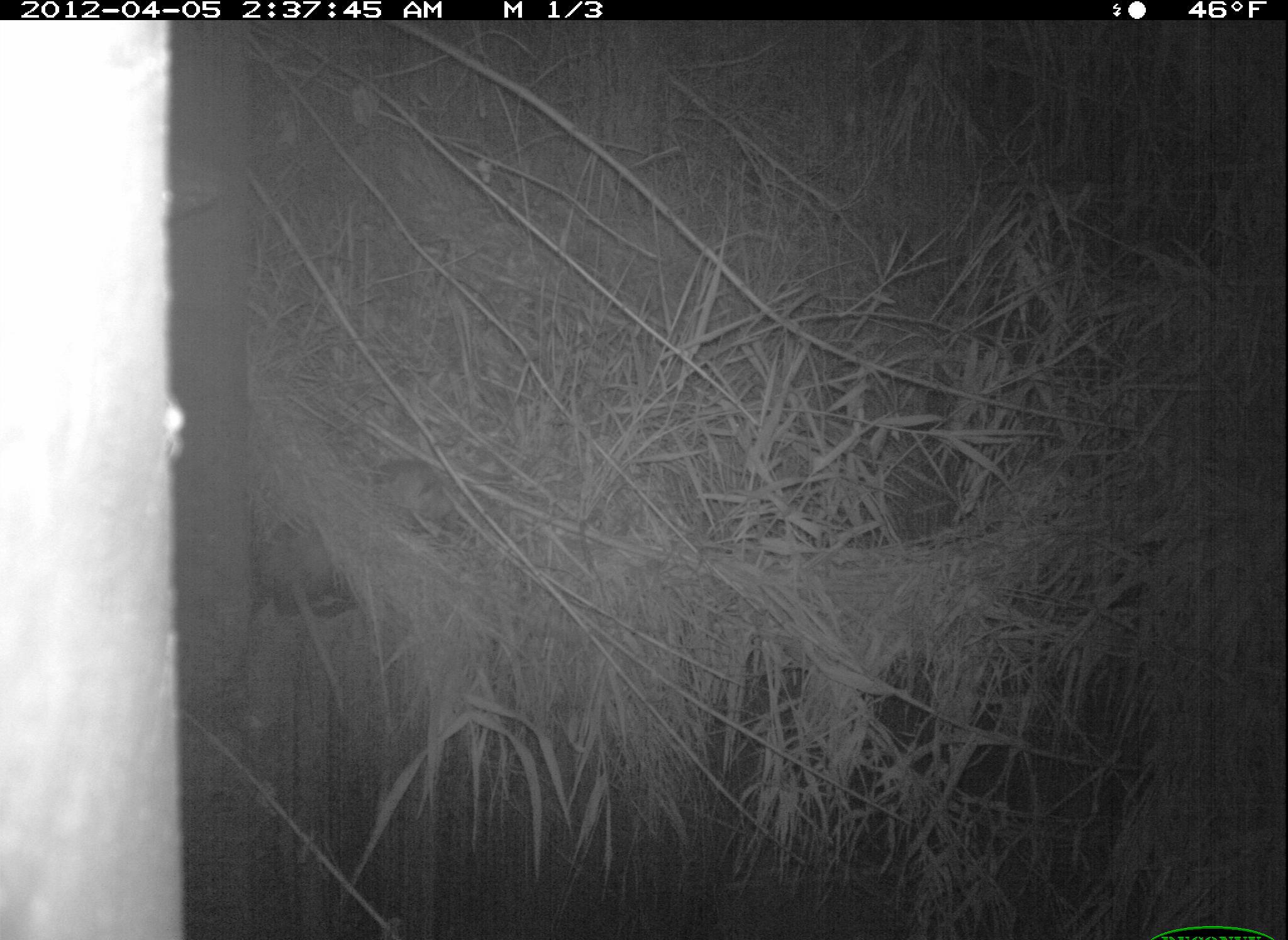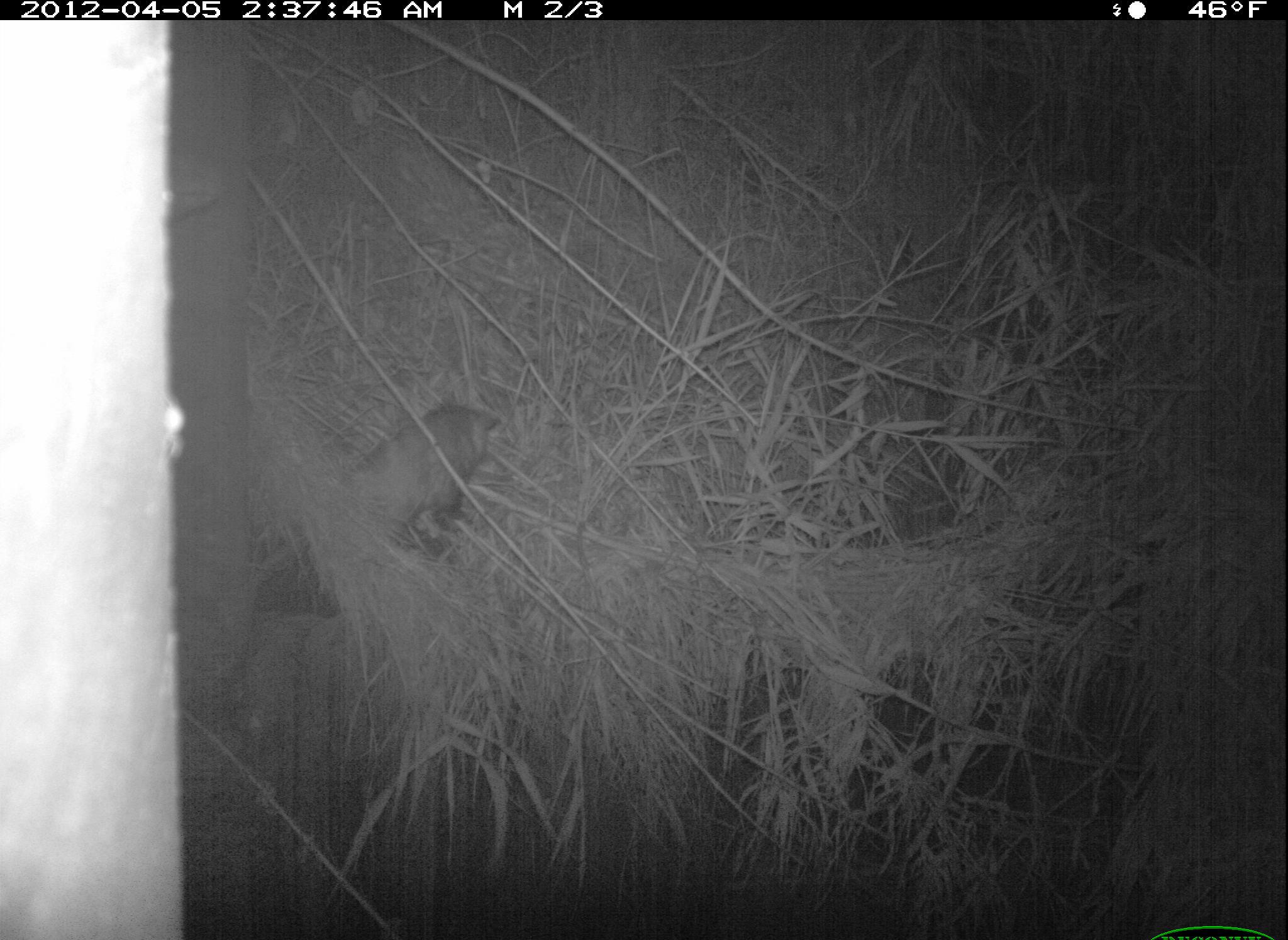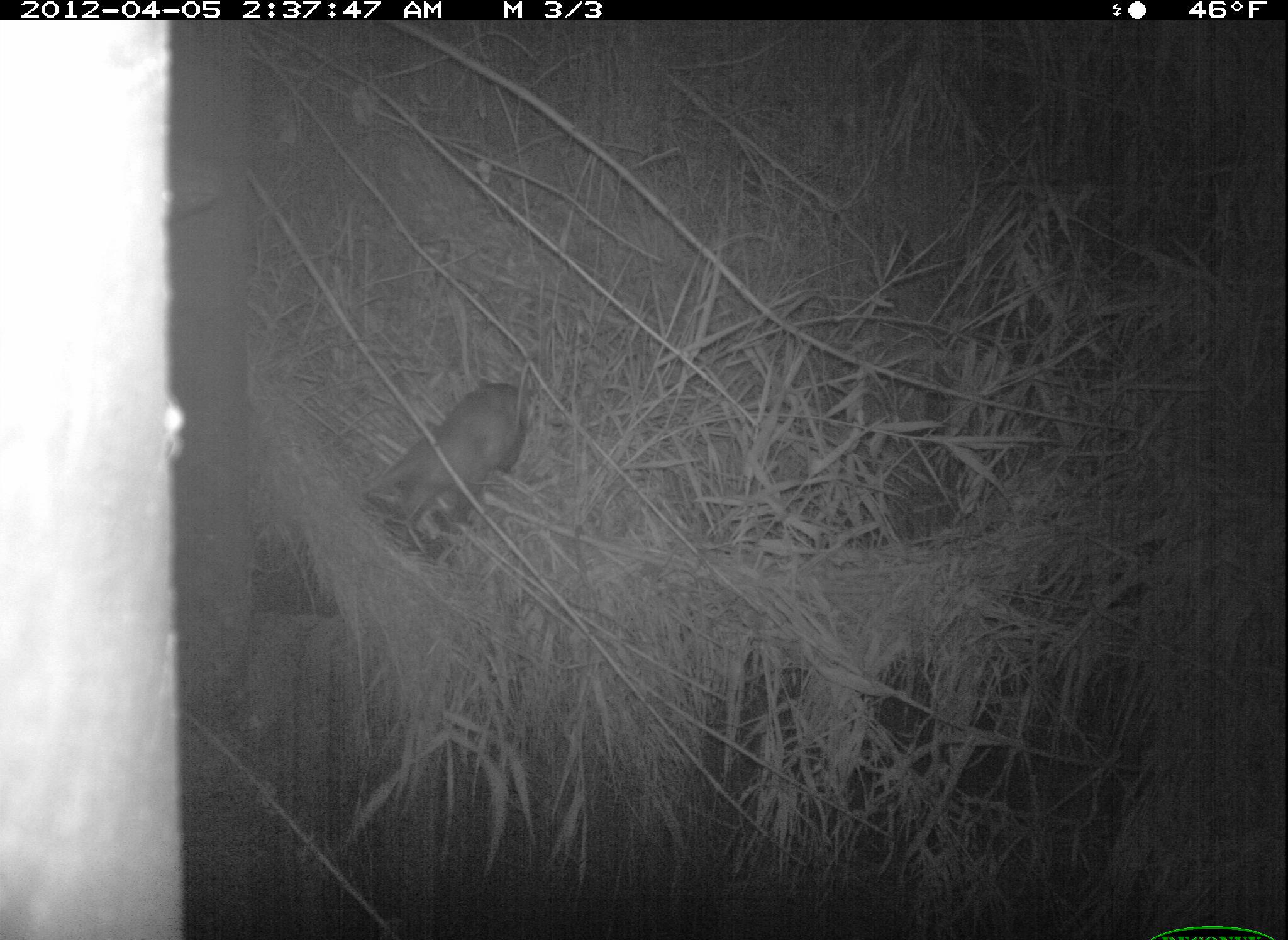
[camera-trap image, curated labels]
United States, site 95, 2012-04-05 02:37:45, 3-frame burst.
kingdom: Animalia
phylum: Chordata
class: Mammalia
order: Didelphimorphia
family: Didelphidae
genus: Didelphis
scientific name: Didelphis virginiana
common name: virginia opossum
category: opossum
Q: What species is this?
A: Opossum (virginia opossum) (Didelphis virginiana).